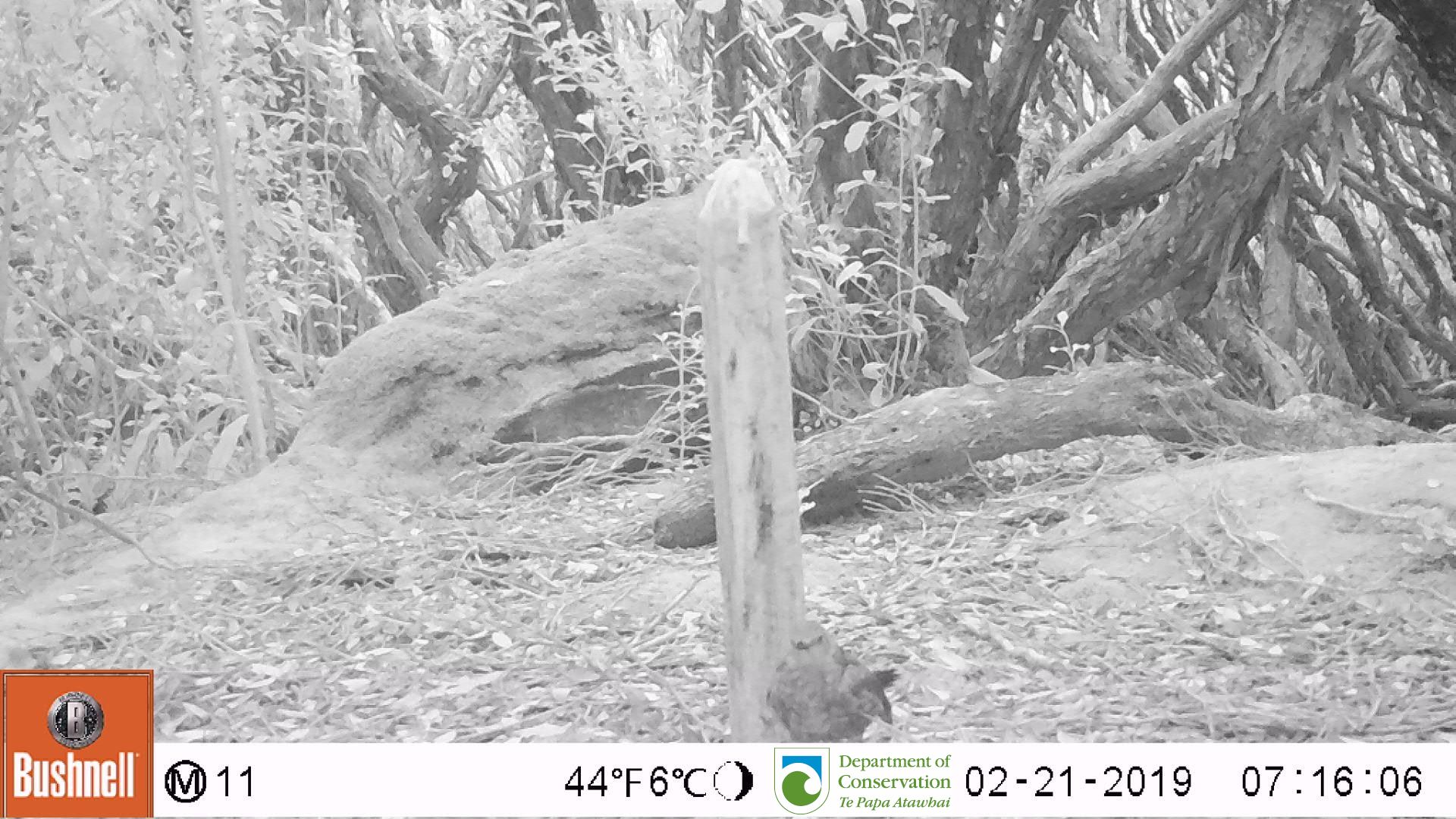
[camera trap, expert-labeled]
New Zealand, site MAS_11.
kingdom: Animalia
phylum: Chordata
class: Aves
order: Passeriformes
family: Turdidae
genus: Turdus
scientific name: Turdus philomelos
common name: song thrush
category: thrush